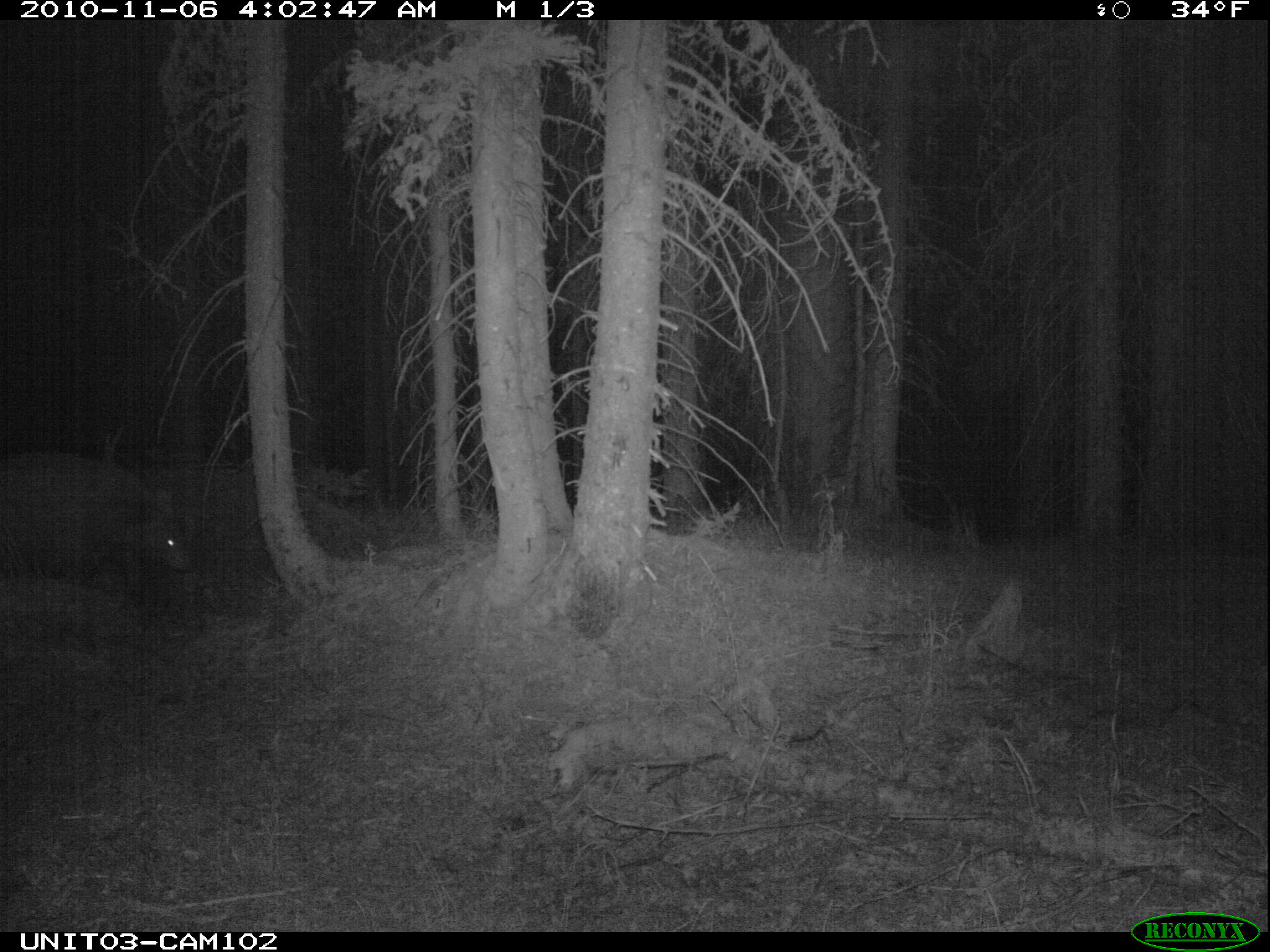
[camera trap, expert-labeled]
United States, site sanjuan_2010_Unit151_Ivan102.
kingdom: Animalia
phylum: Chordata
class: Mammalia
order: Carnivora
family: Ursidae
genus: Ursus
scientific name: Ursus americanus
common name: american black bear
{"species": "Ursus americanus (american black bear)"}